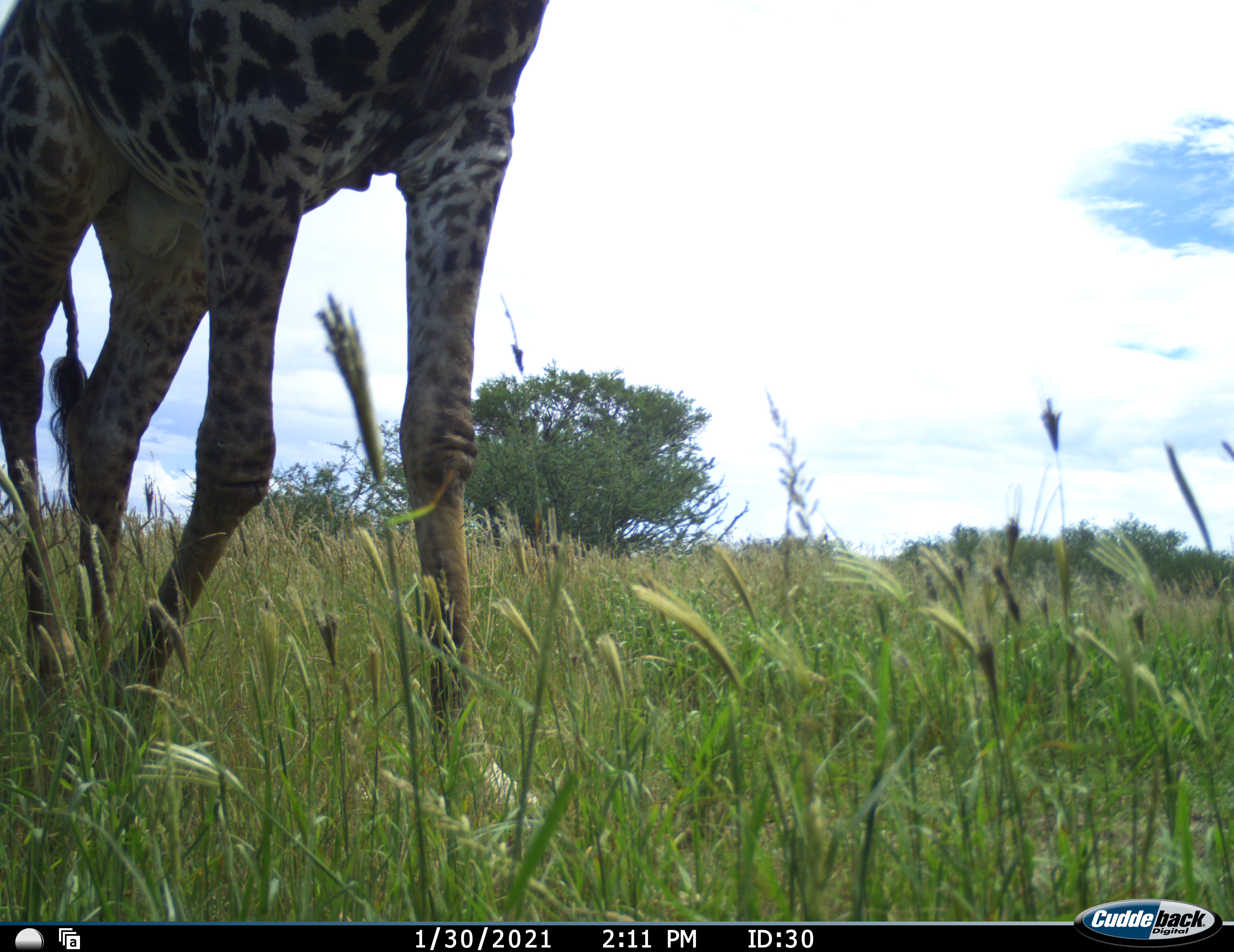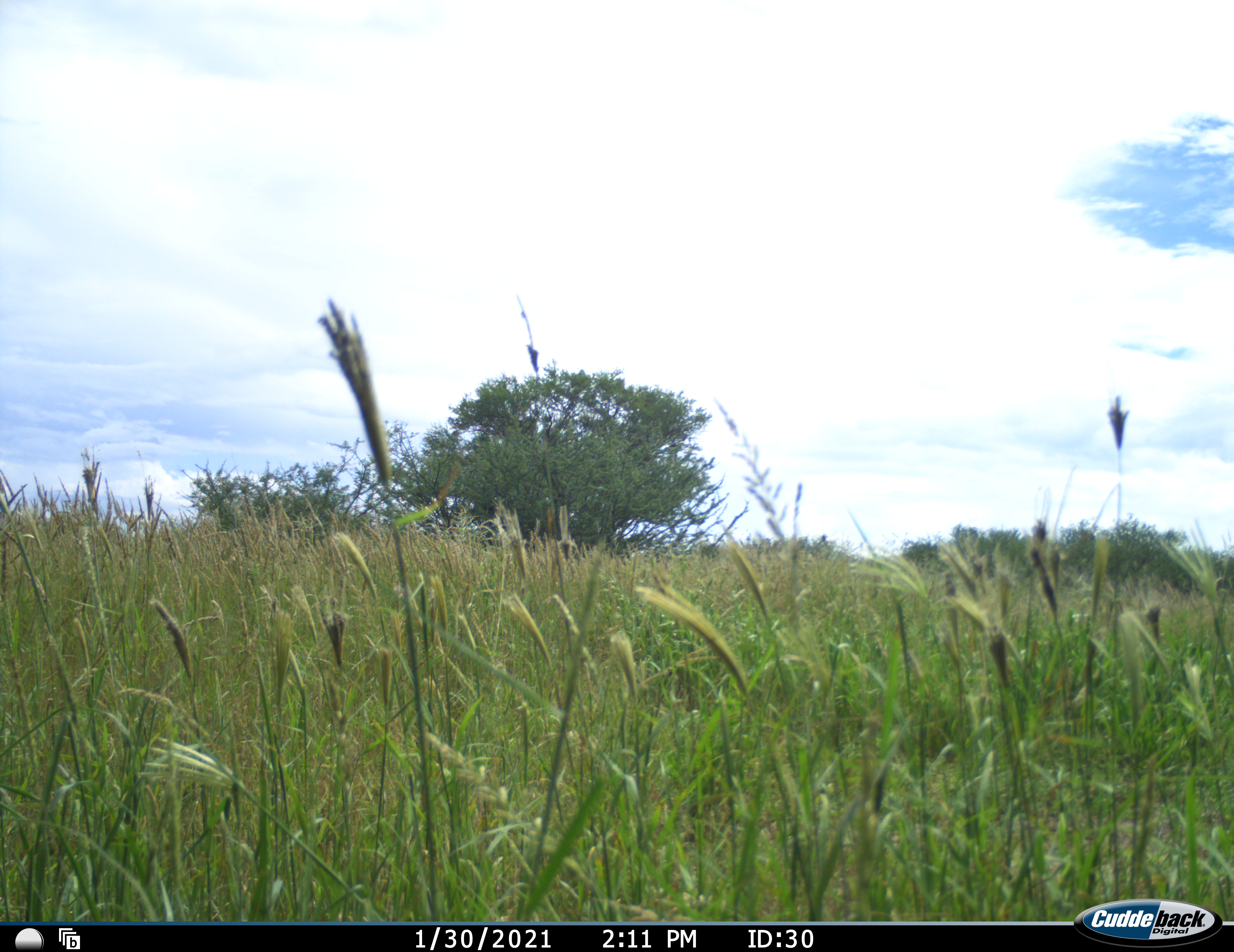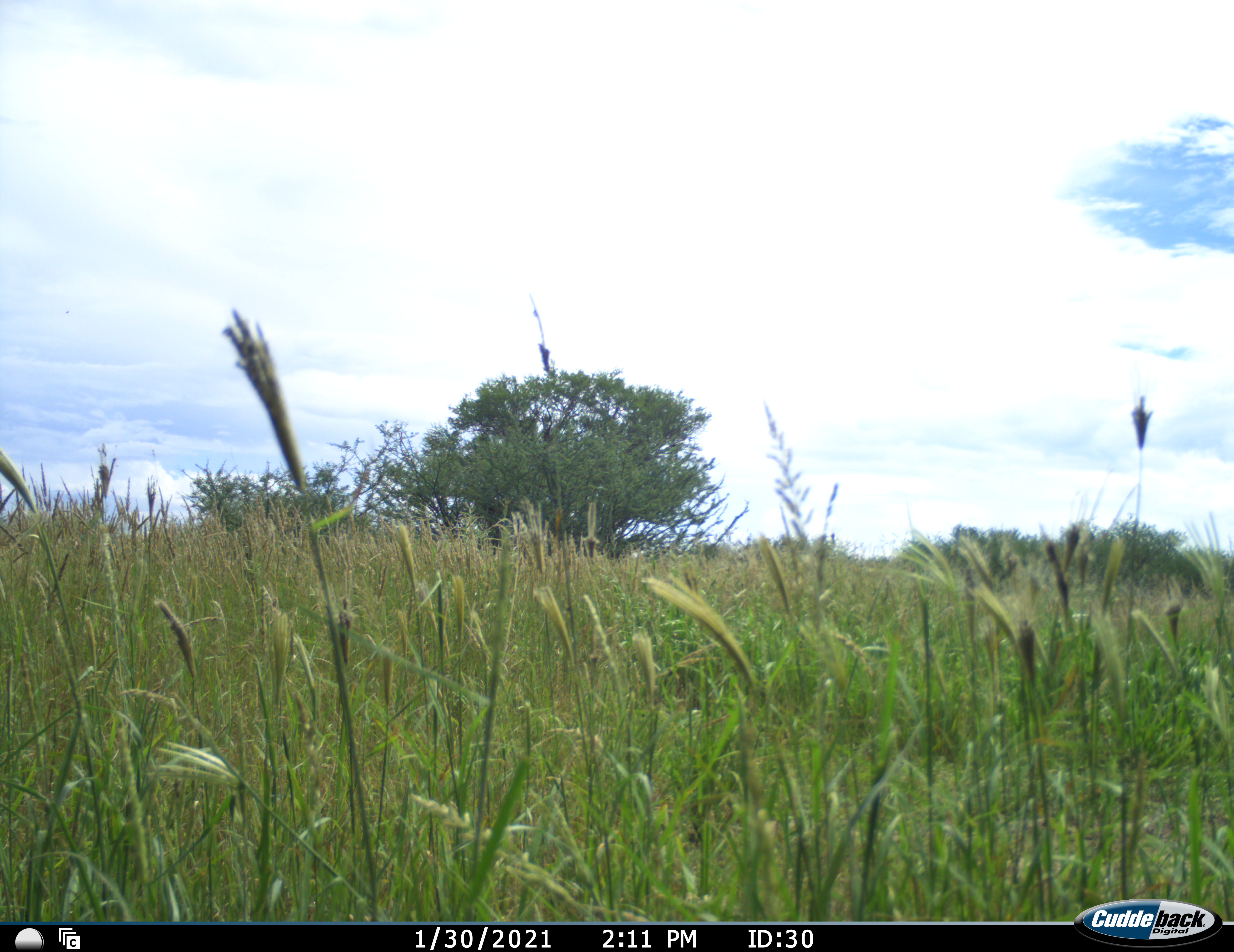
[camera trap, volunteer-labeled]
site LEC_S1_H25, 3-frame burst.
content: unidentified animal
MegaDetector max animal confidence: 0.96